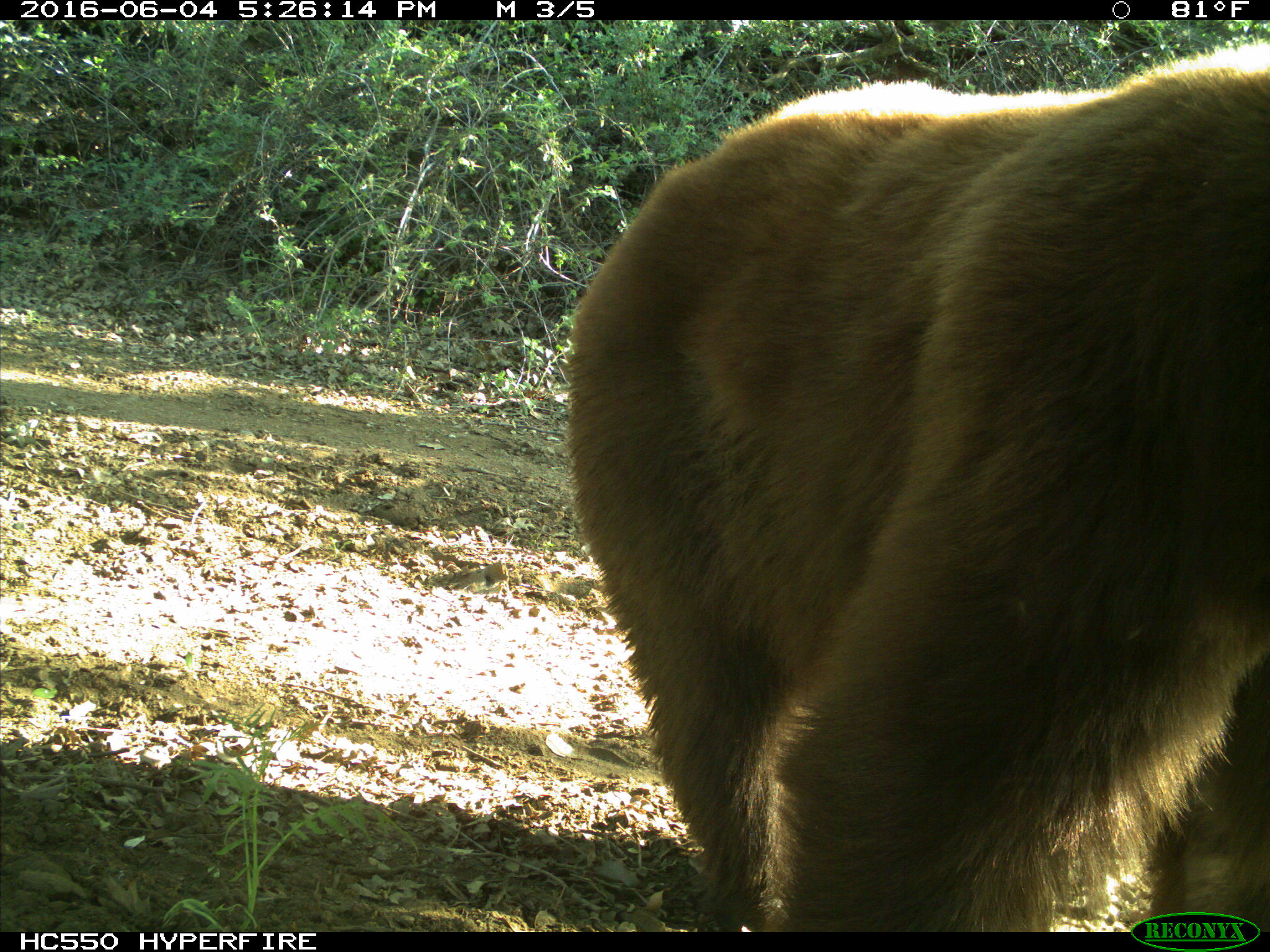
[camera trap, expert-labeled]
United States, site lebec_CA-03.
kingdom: Animalia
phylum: Chordata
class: Mammalia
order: Carnivora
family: Ursidae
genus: Ursus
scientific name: Ursus americanus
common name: american black bear